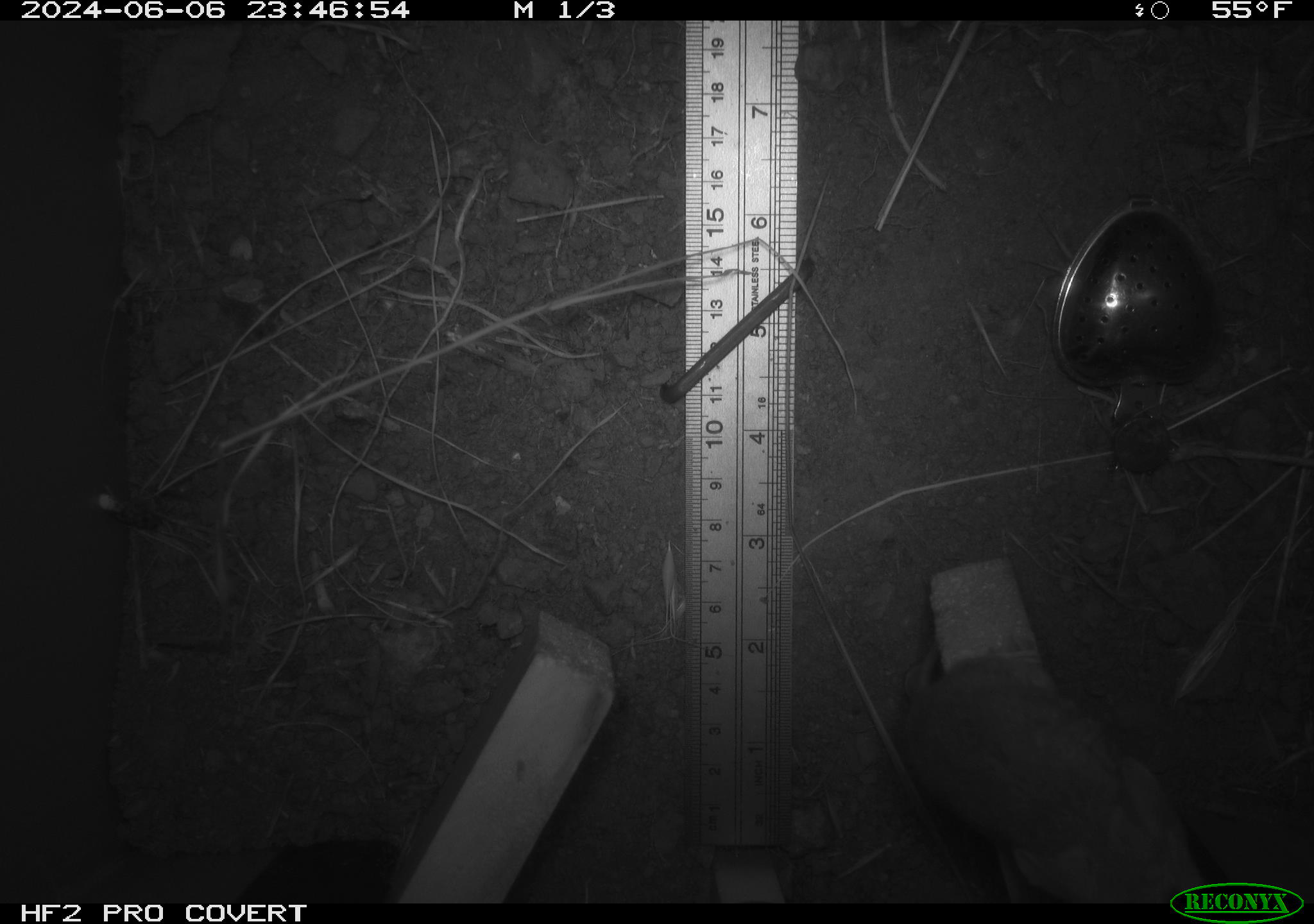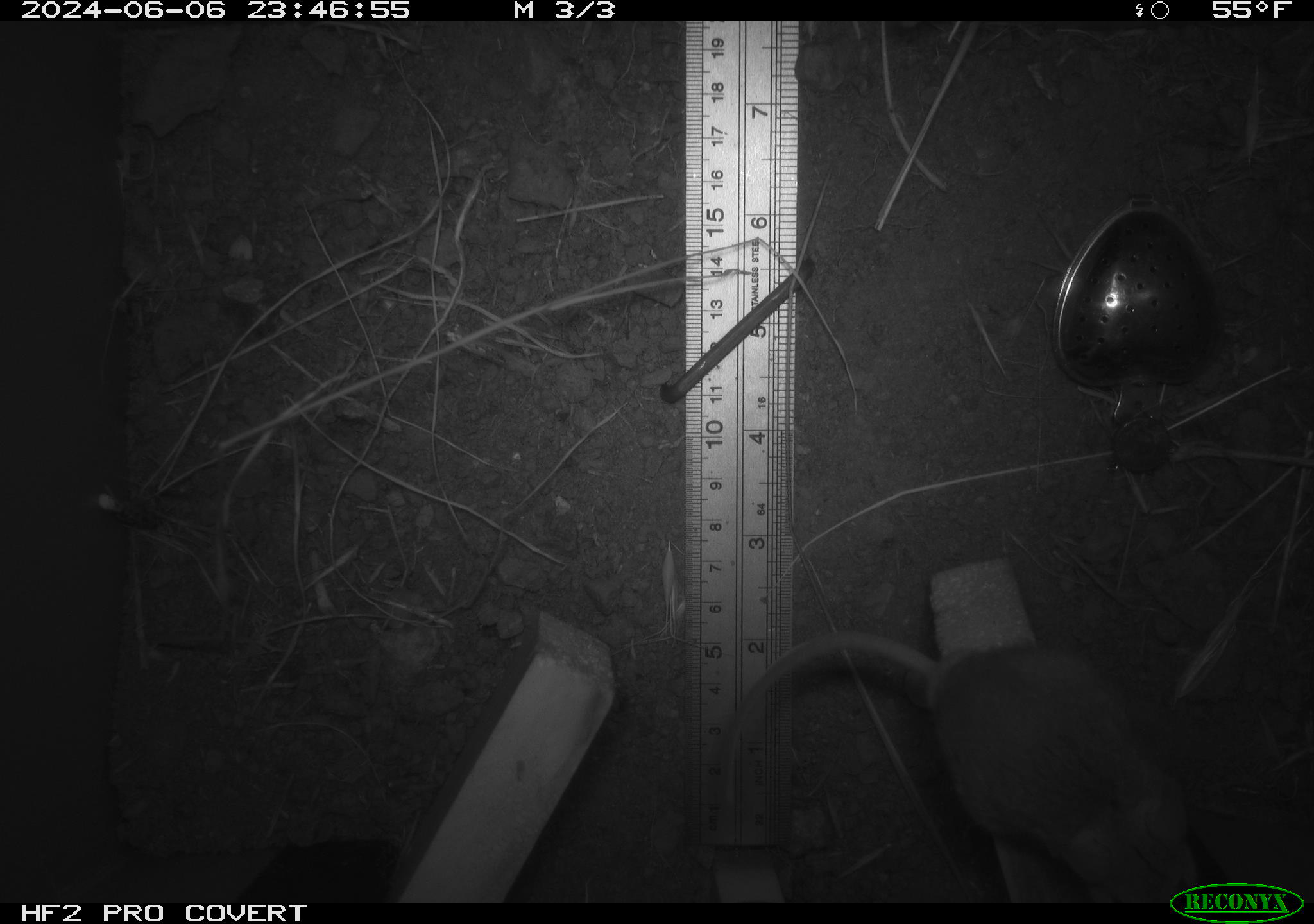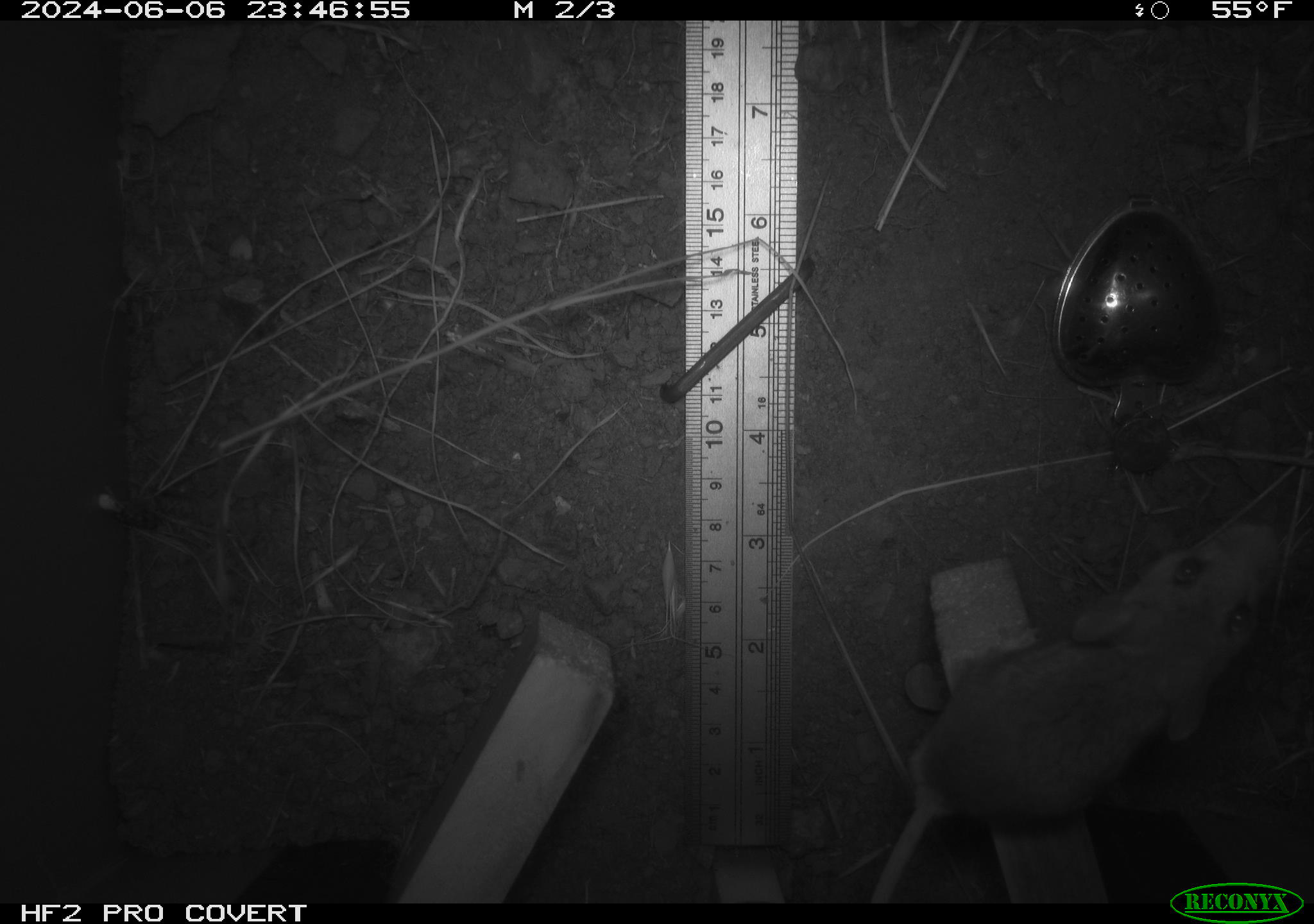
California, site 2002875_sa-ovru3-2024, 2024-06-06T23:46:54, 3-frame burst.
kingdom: Animalia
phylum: Chordata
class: Mammalia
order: Rodentia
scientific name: Rodentia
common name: mouse species